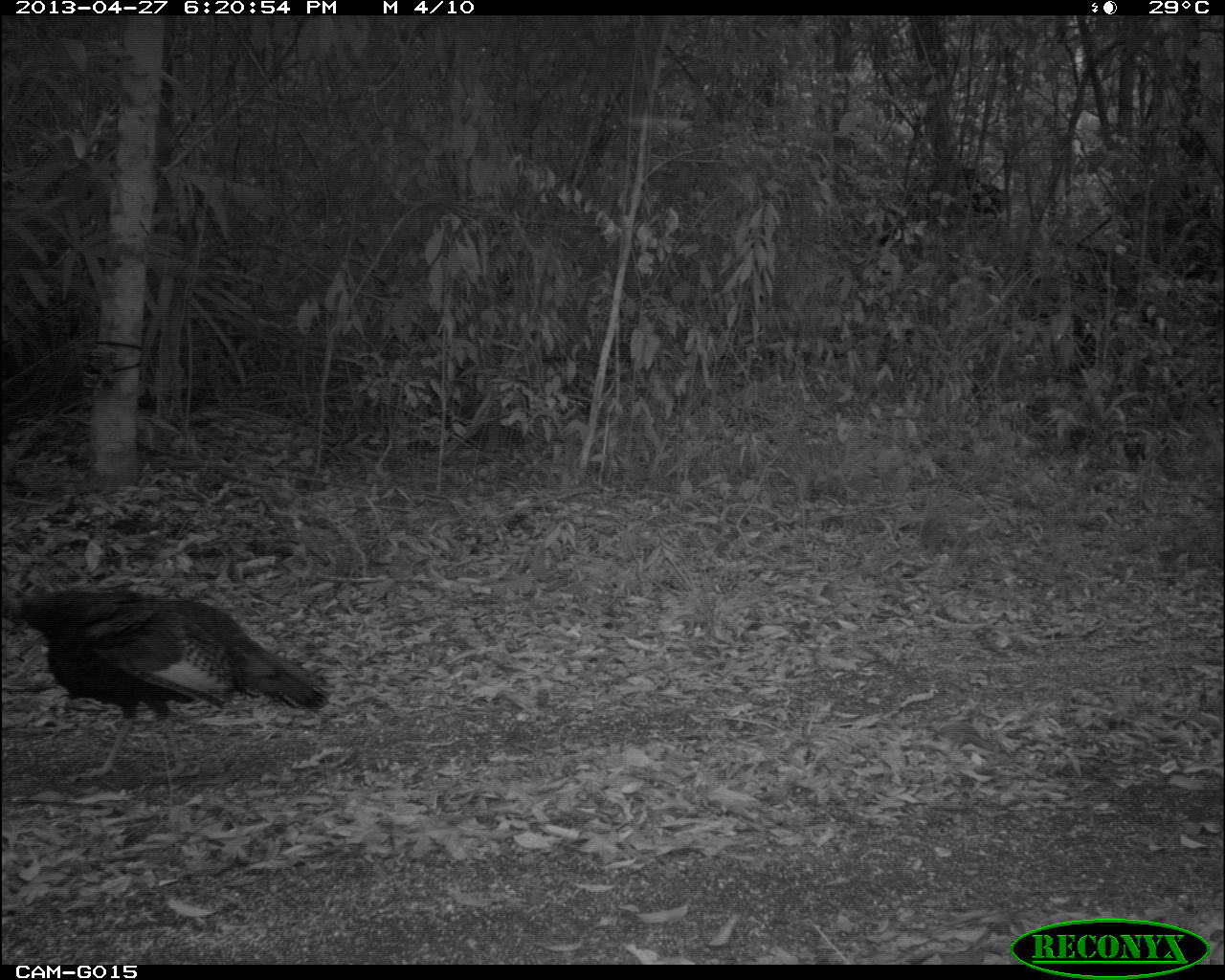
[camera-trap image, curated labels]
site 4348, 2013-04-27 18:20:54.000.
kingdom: Animalia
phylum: Chordata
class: Aves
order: Galliformes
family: Phasianidae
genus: Meleagris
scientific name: Meleagris ocellata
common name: ocellated turkey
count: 1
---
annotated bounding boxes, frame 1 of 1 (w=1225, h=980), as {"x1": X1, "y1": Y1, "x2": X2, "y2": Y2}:
meleagris ocellata: {"x1": 0, "y1": 577, "x2": 334, "y2": 777}